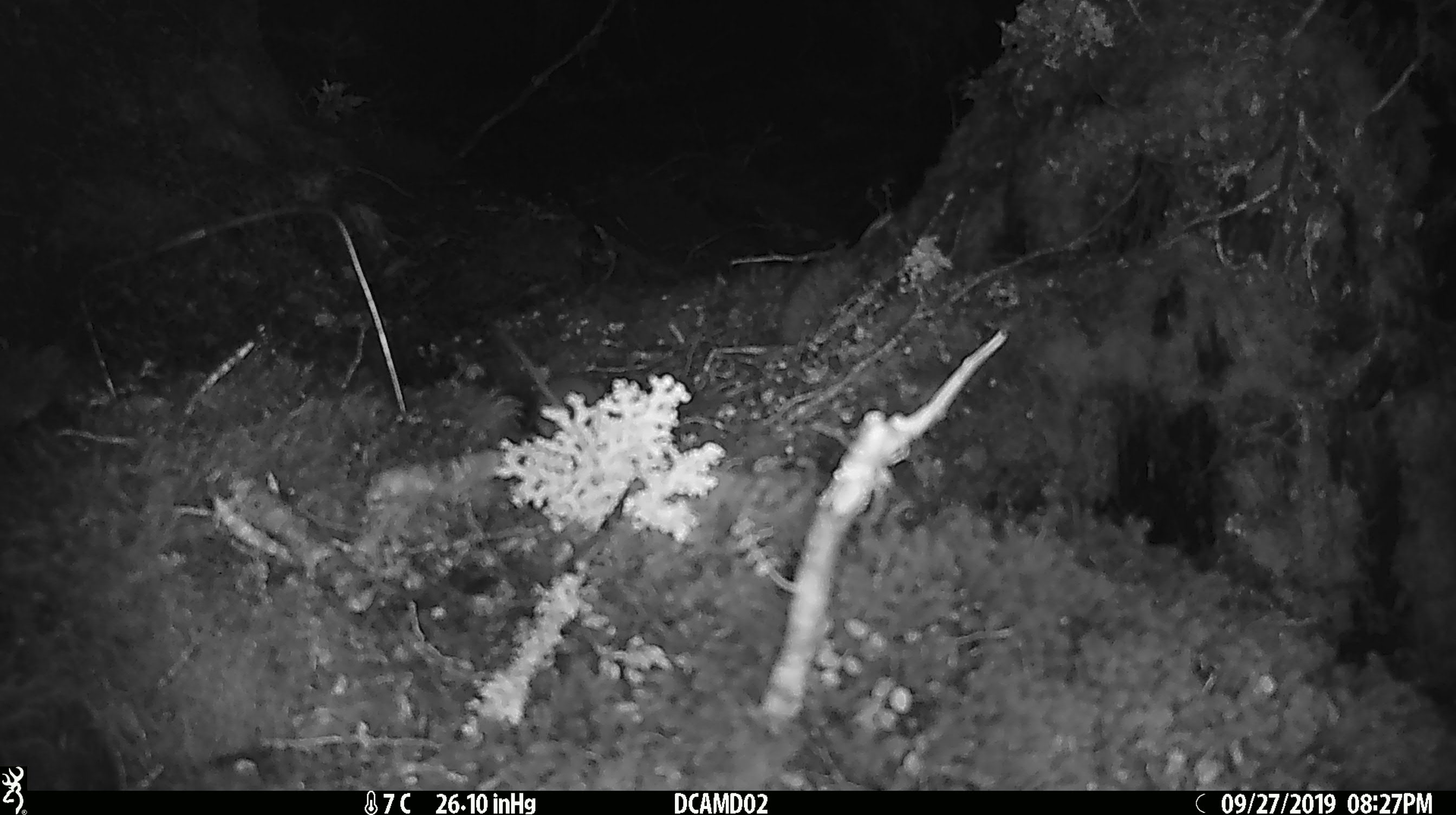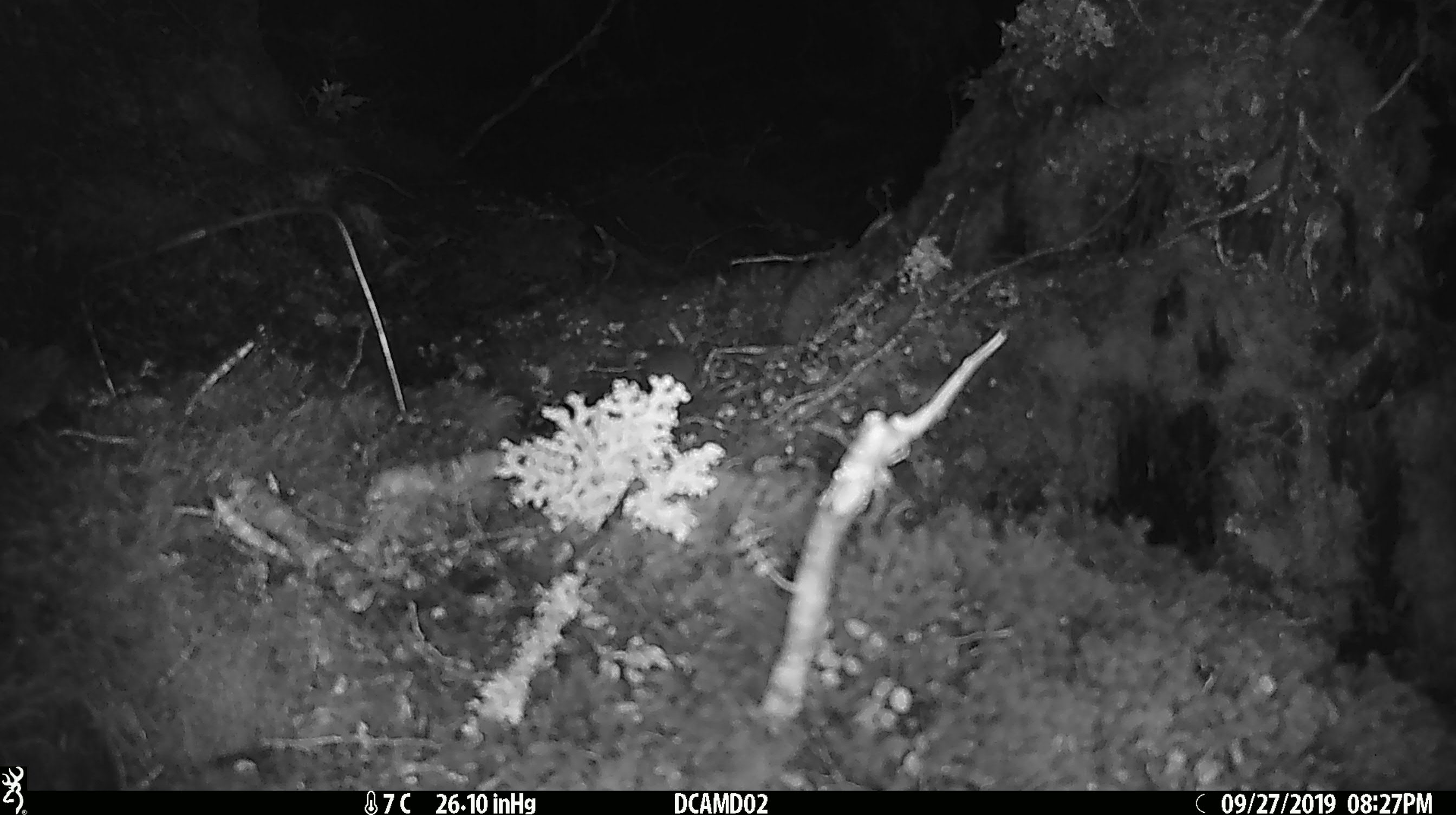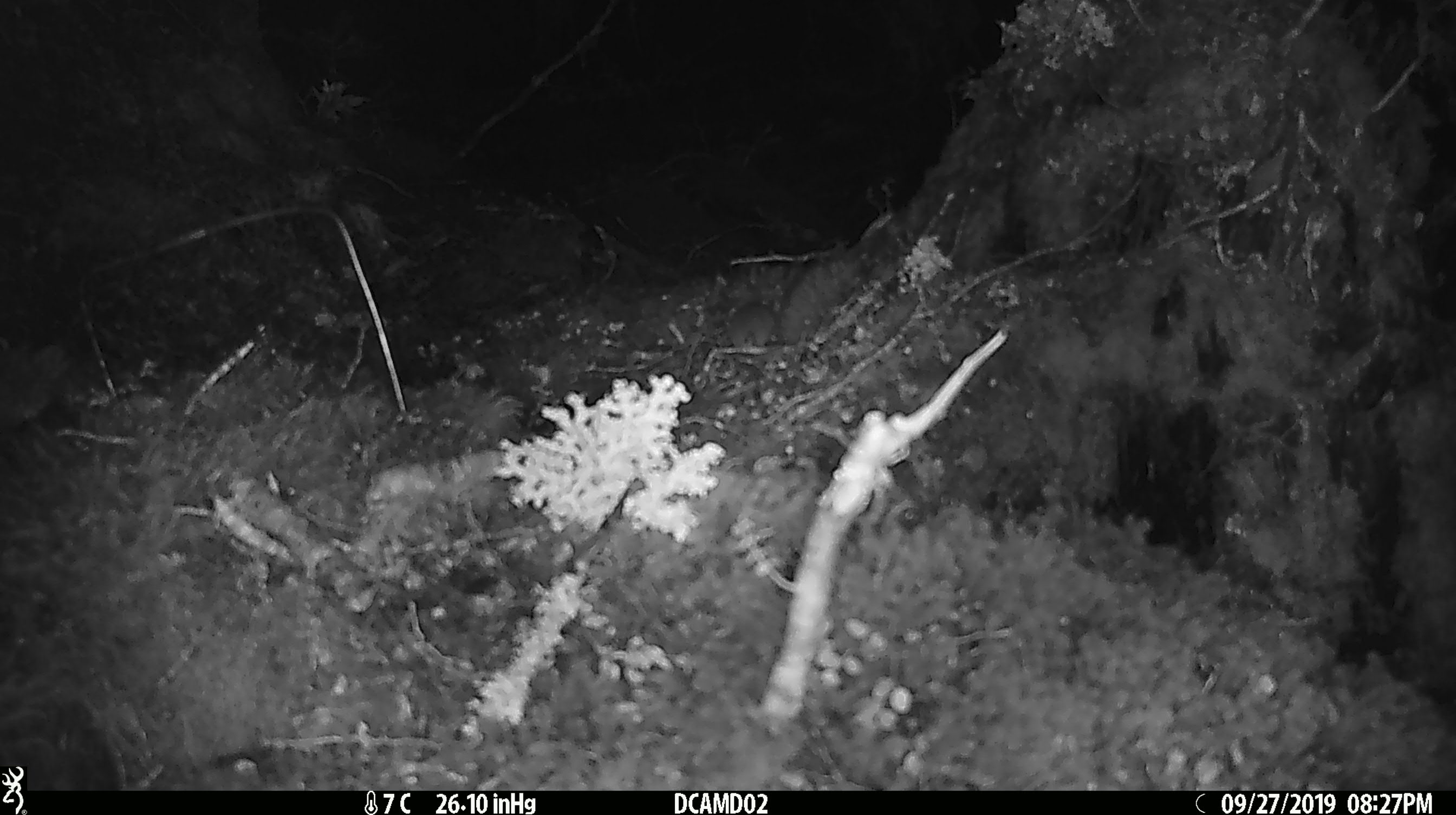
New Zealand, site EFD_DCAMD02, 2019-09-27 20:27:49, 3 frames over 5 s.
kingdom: Animalia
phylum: Chordata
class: Mammalia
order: Rodentia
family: Muridae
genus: Mus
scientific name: Mus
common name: mouse